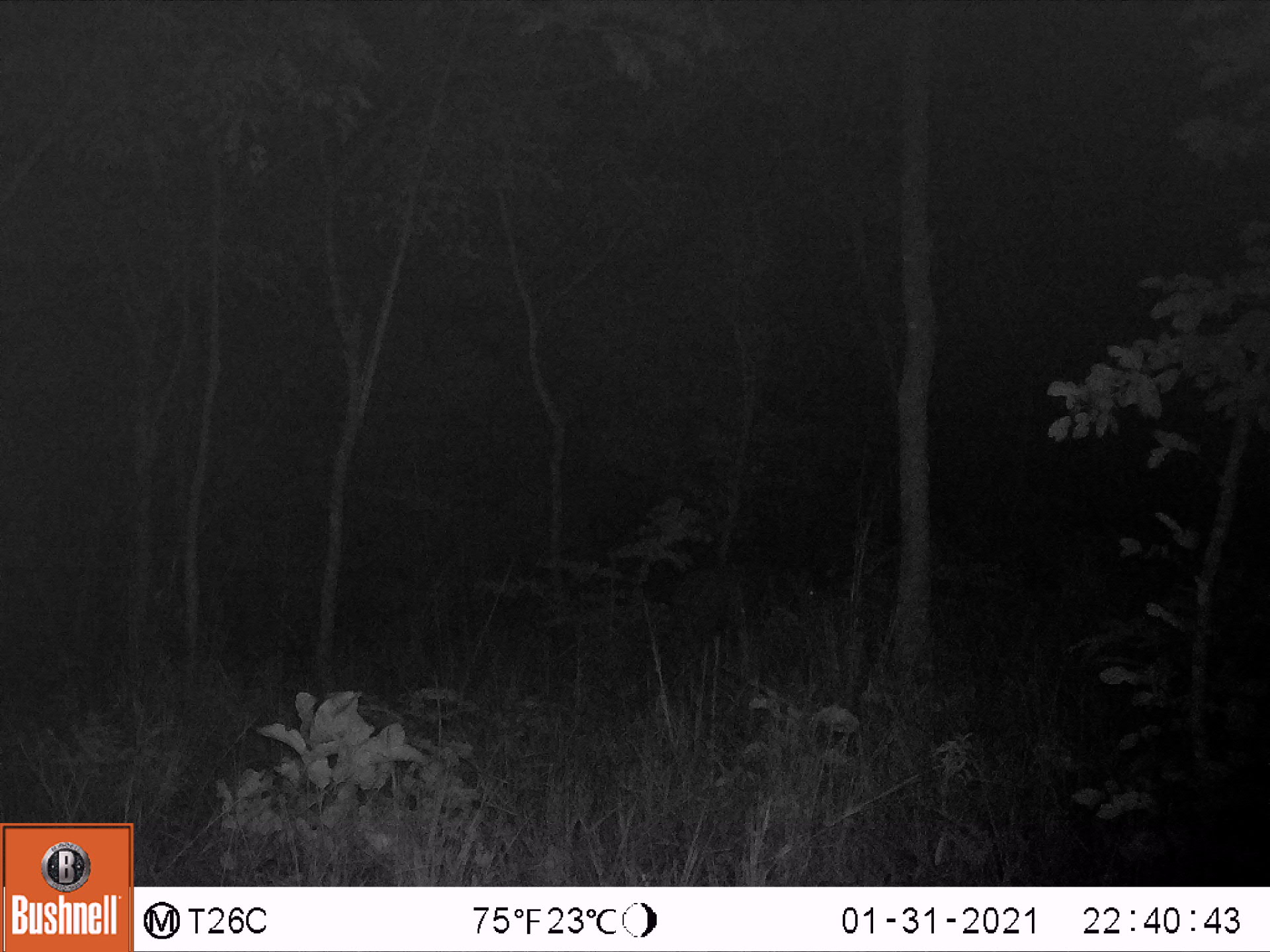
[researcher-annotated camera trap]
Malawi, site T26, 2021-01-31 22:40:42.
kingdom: Animalia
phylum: Chordata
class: Mammalia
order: Artiodactyla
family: Suidae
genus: Potamochoerus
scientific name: Potamochoerus larvatus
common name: bushpig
Bushpig (Potamochoerus larvatus), count 1.